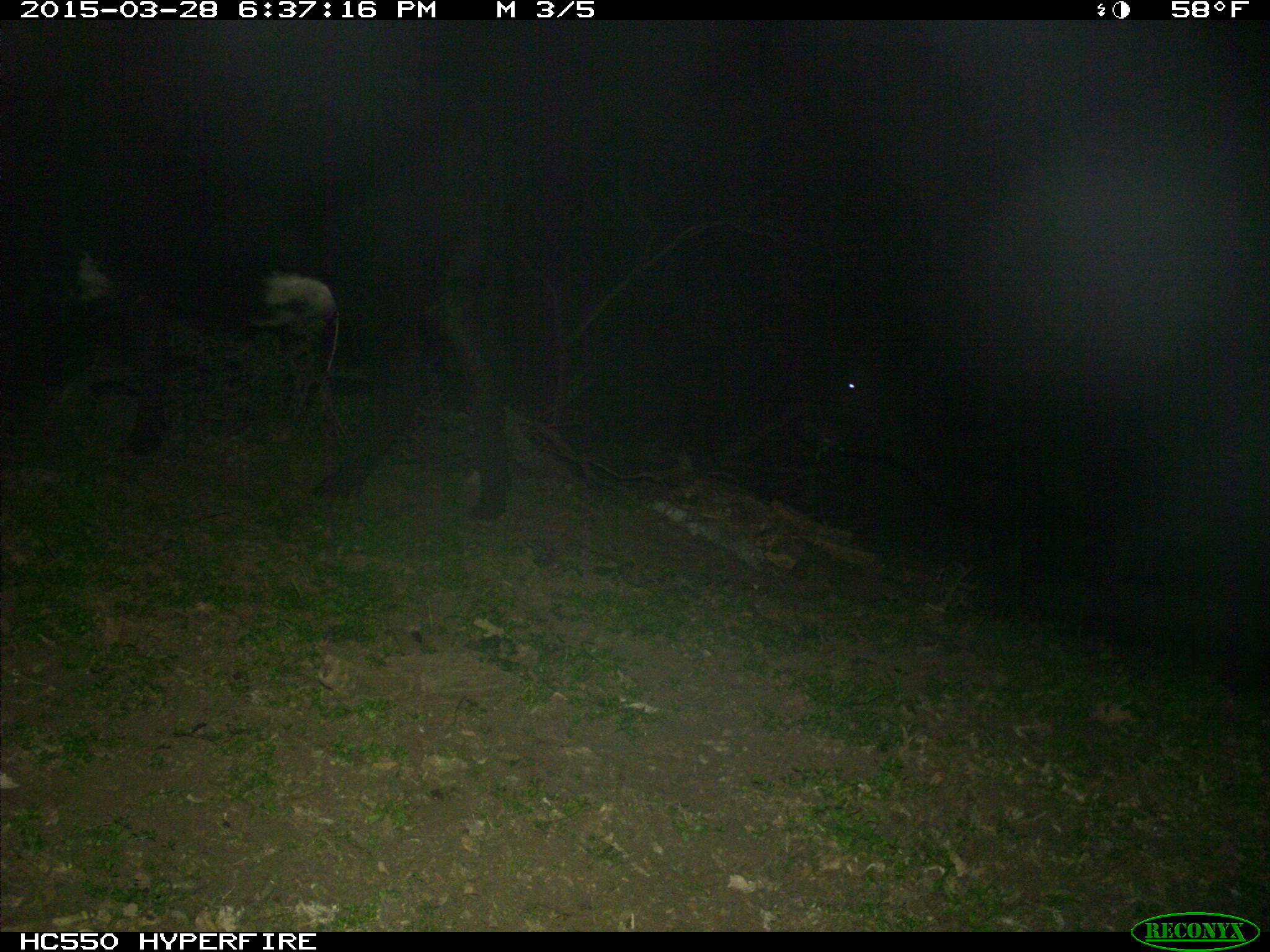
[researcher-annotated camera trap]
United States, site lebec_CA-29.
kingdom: Animalia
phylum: Chordata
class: Mammalia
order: Artiodactyla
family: Bovidae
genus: Bos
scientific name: Bos taurus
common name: domestic cow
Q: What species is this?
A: Bos taurus (domestic cow).